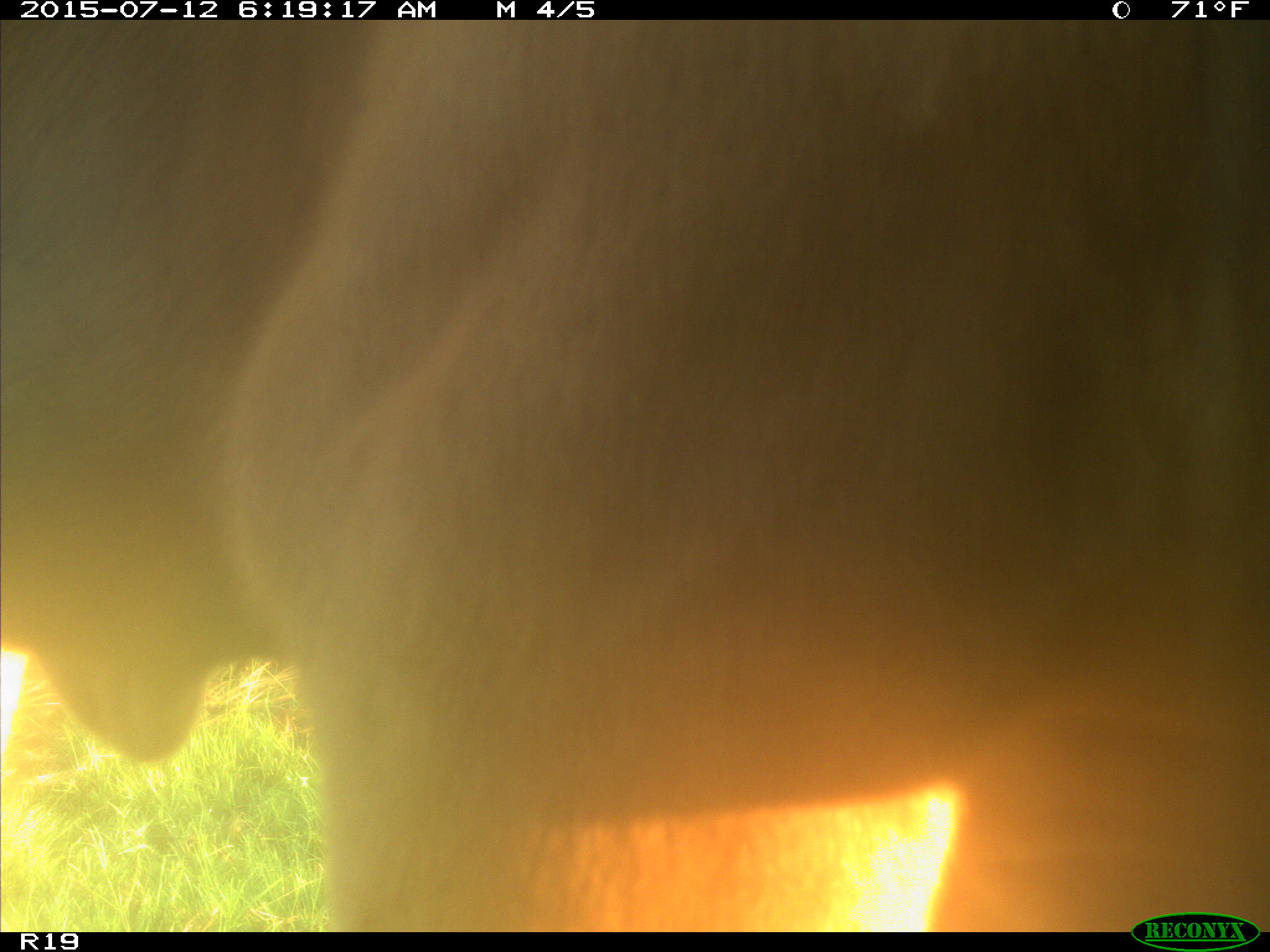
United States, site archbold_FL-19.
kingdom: Animalia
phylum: Chordata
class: Mammalia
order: Artiodactyla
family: Bovidae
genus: Bos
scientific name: Bos taurus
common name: domestic cow